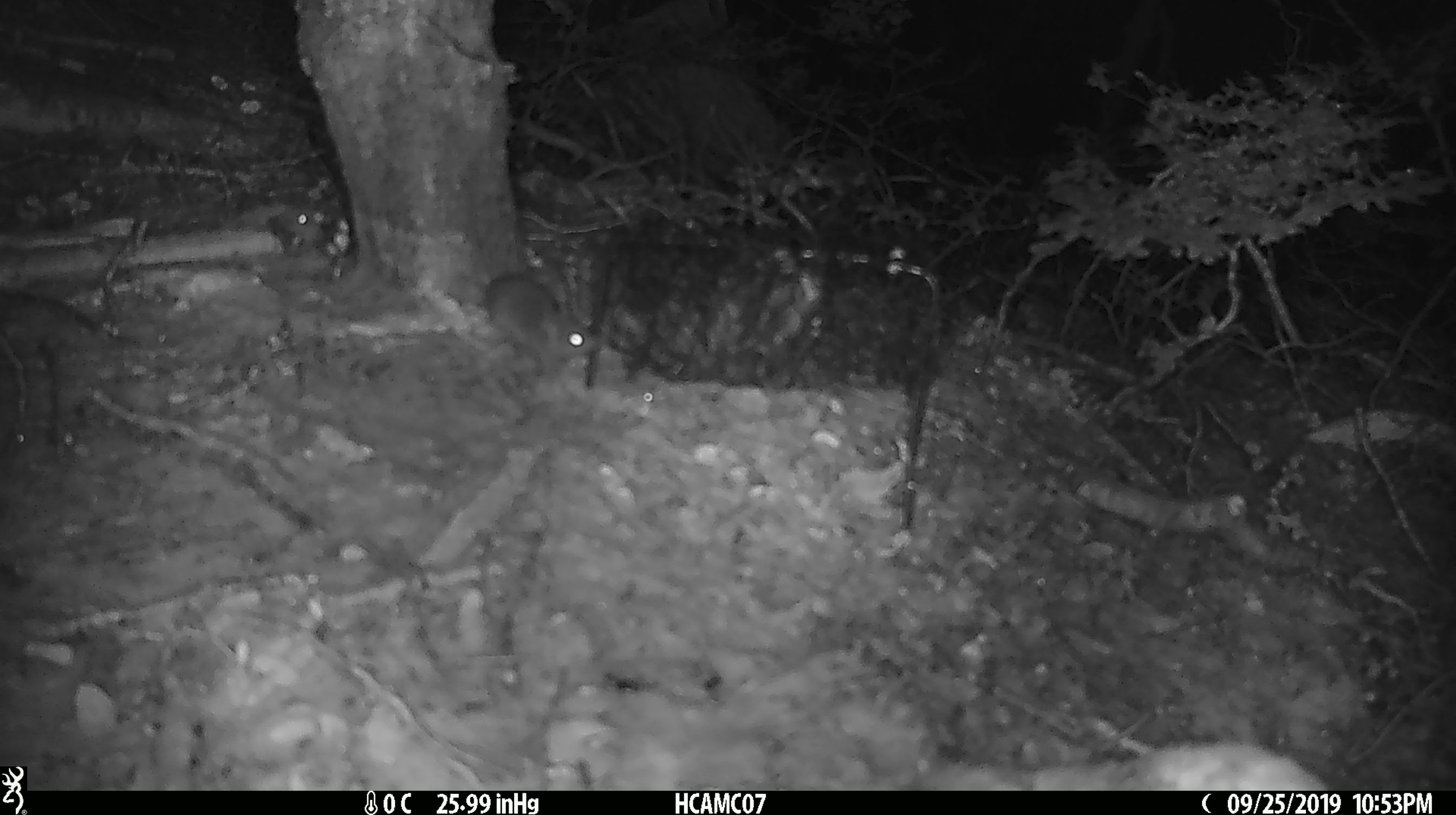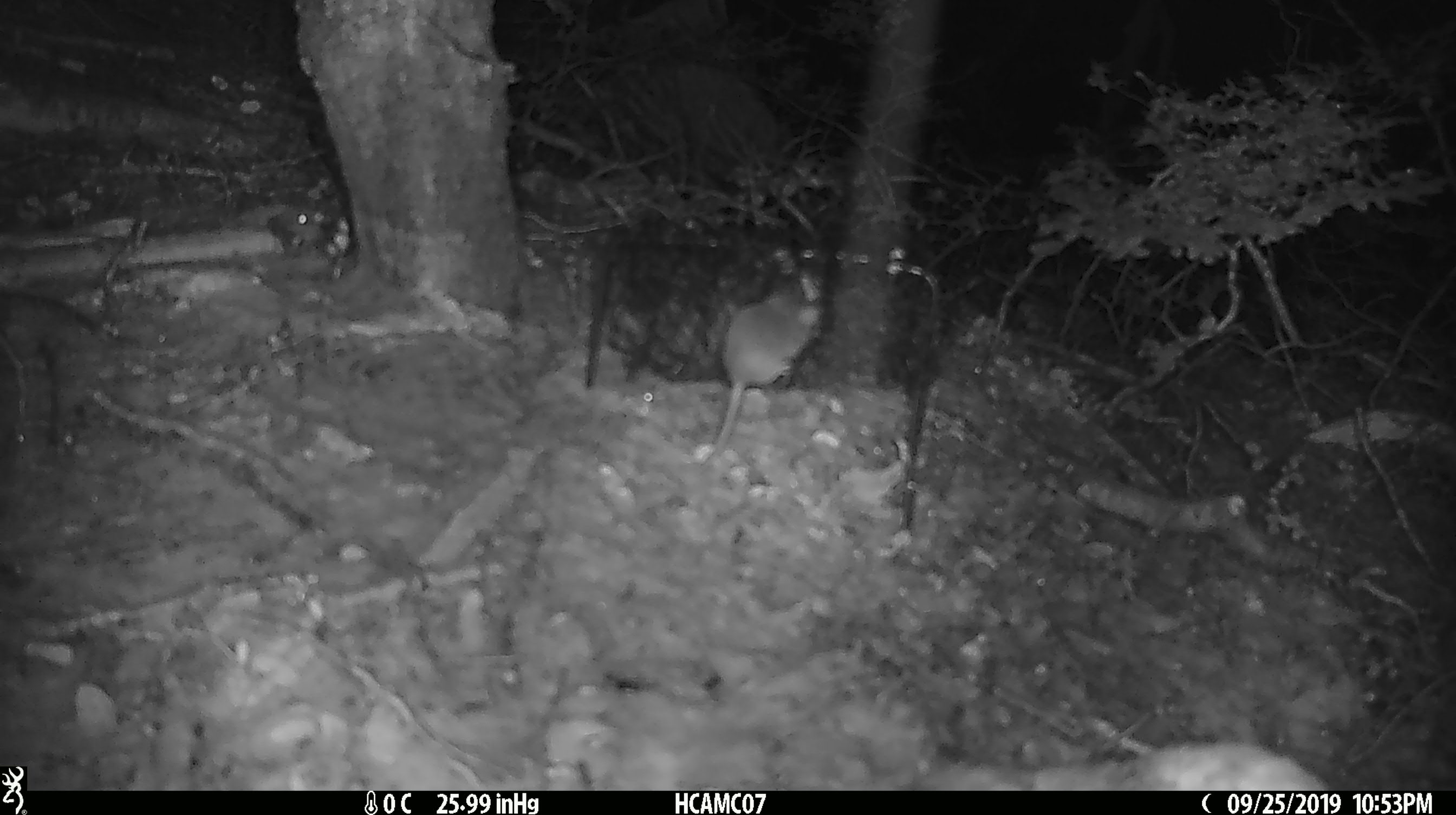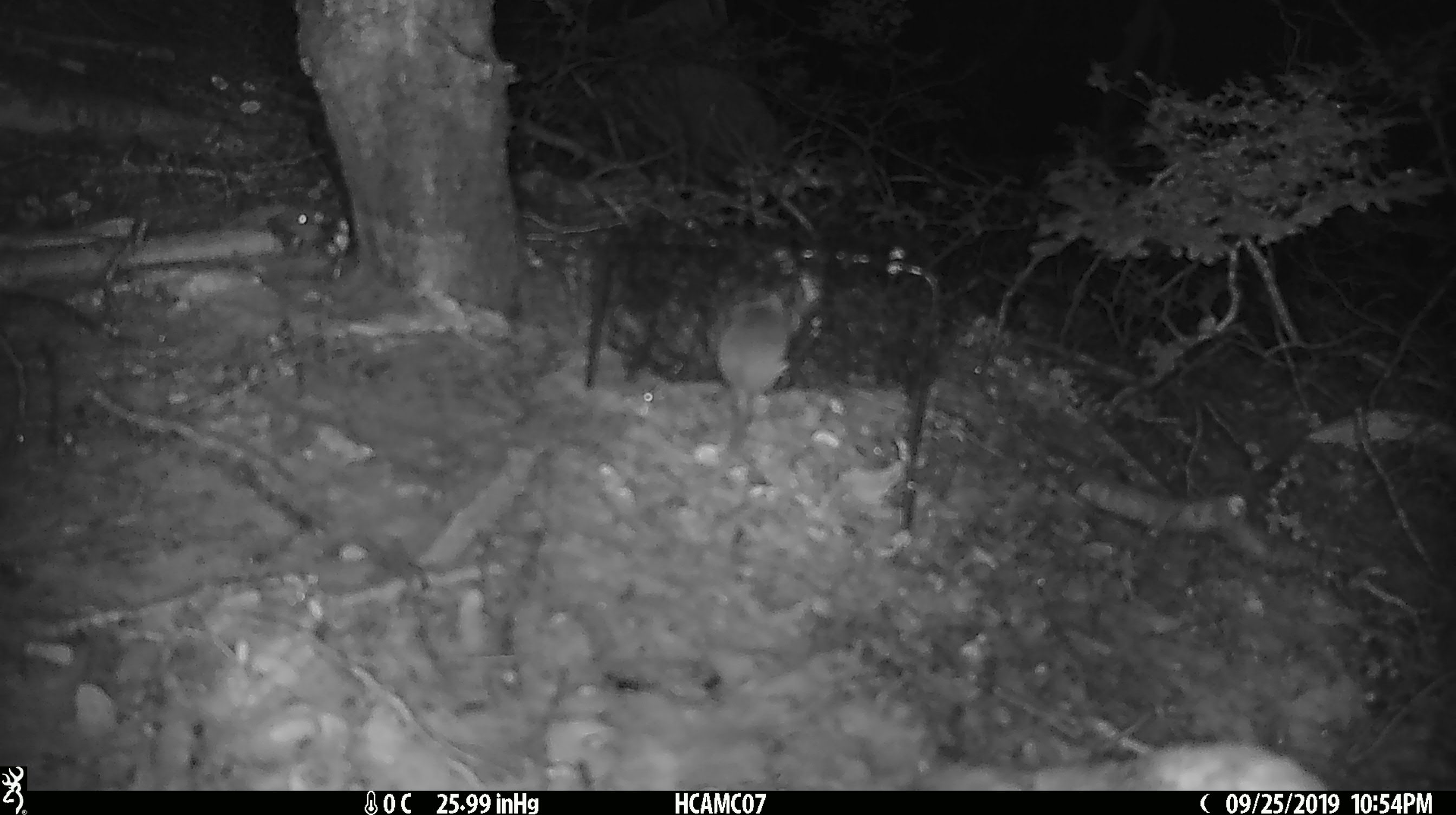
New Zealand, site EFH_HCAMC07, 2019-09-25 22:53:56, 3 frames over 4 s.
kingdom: Animalia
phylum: Chordata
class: Mammalia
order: Rodentia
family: Muridae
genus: Mus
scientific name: Mus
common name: mouse